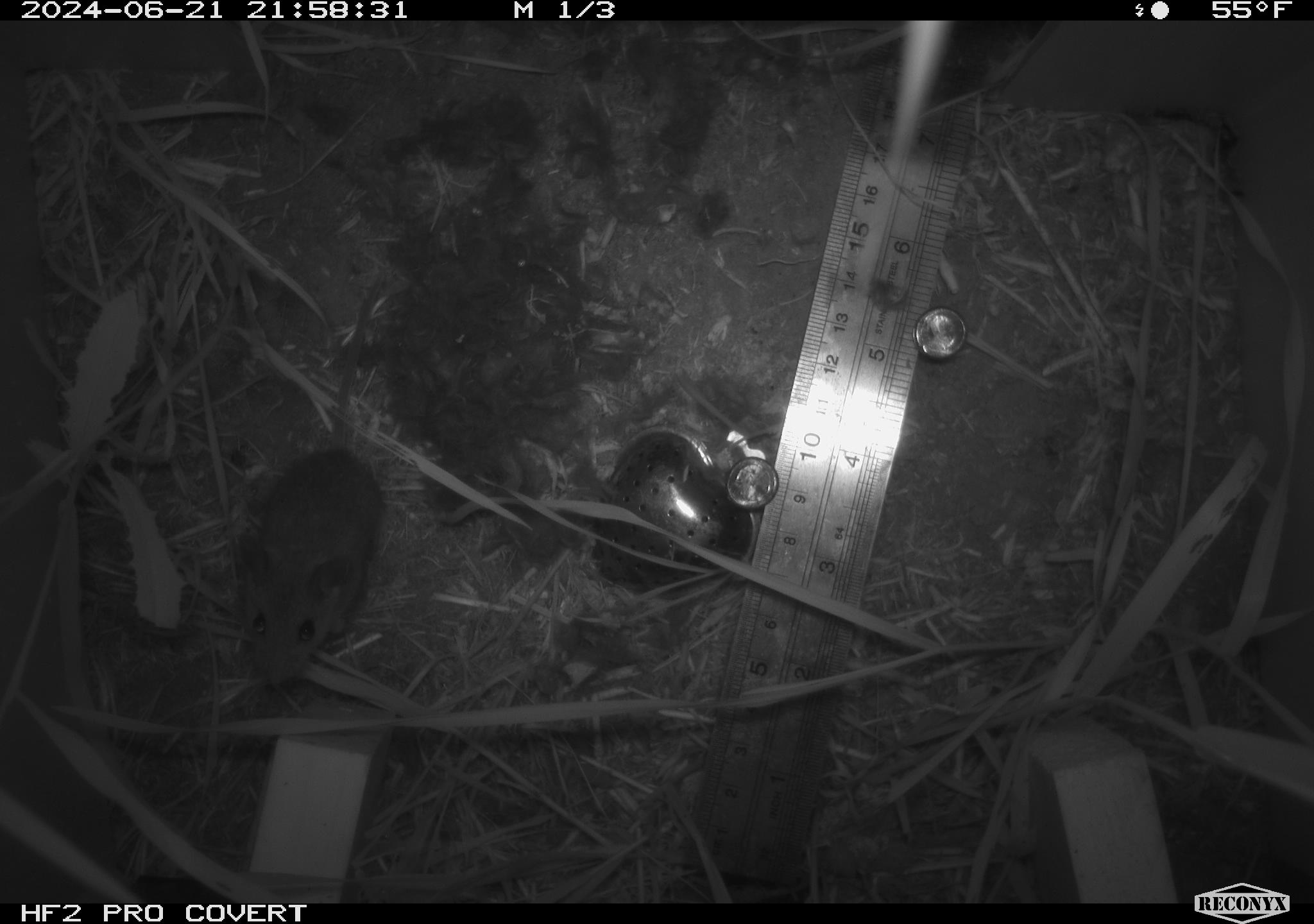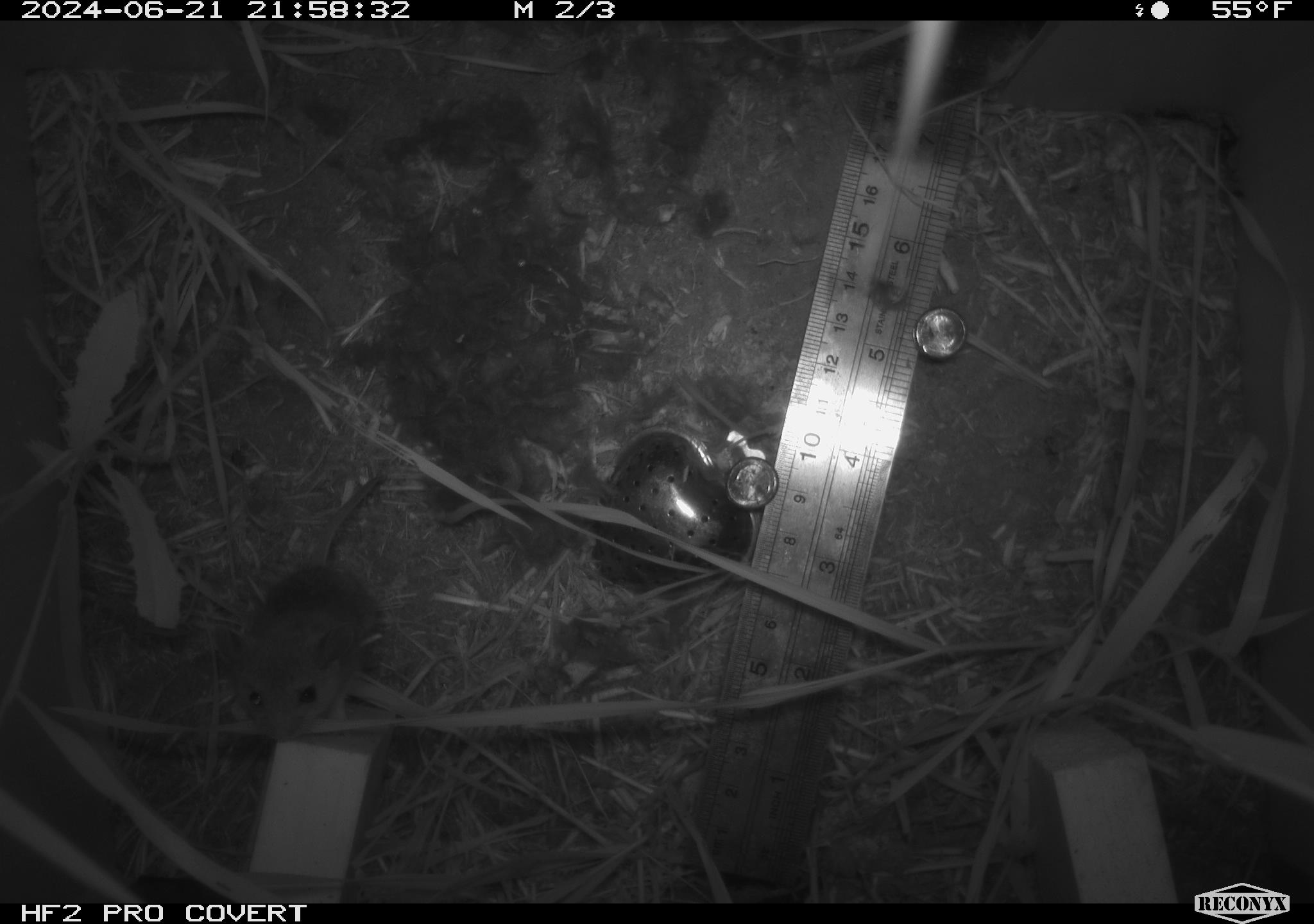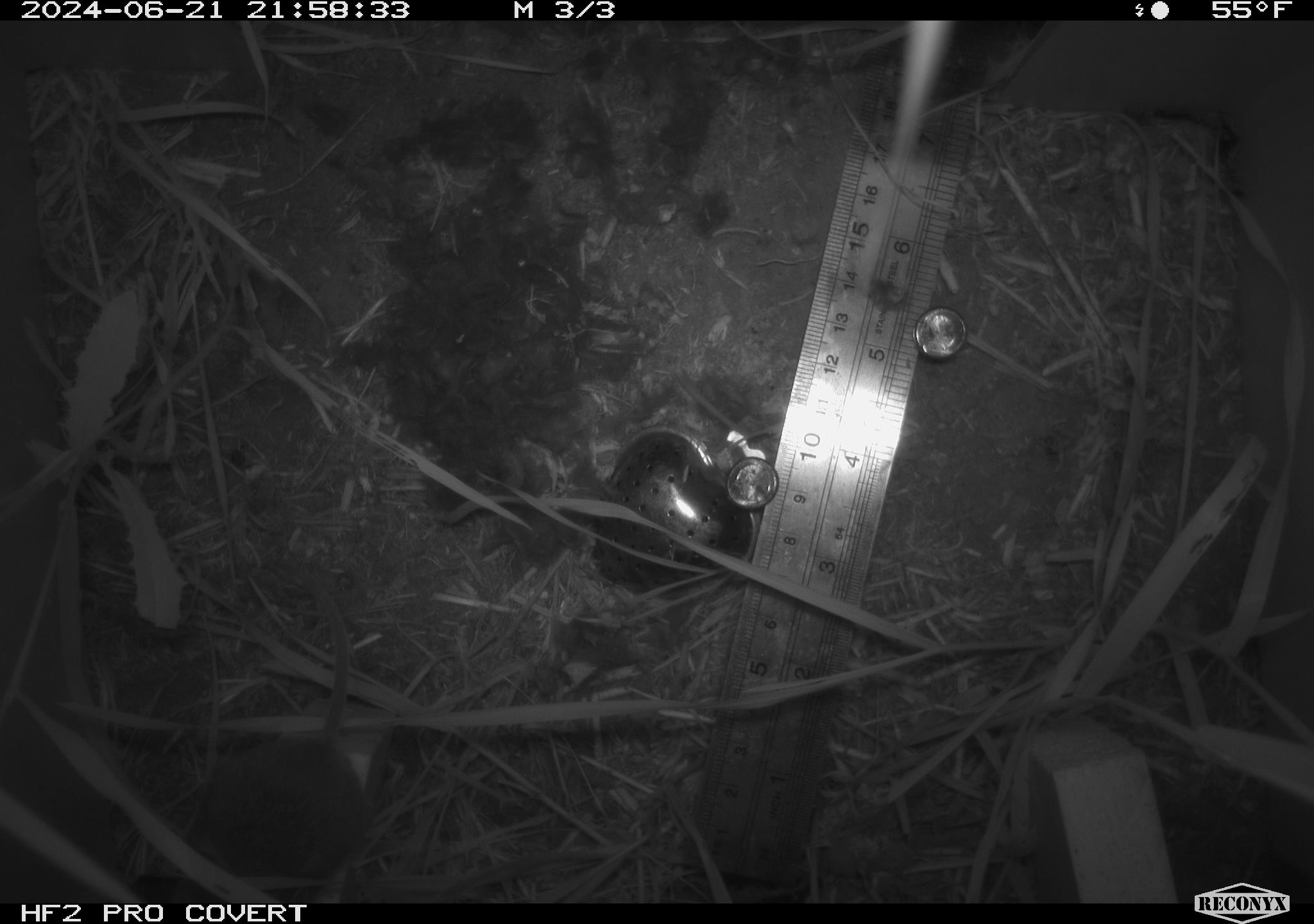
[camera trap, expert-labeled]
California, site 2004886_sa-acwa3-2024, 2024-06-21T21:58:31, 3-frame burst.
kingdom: Animalia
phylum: Chordata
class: Mammalia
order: Rodentia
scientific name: Rodentia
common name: mouse species